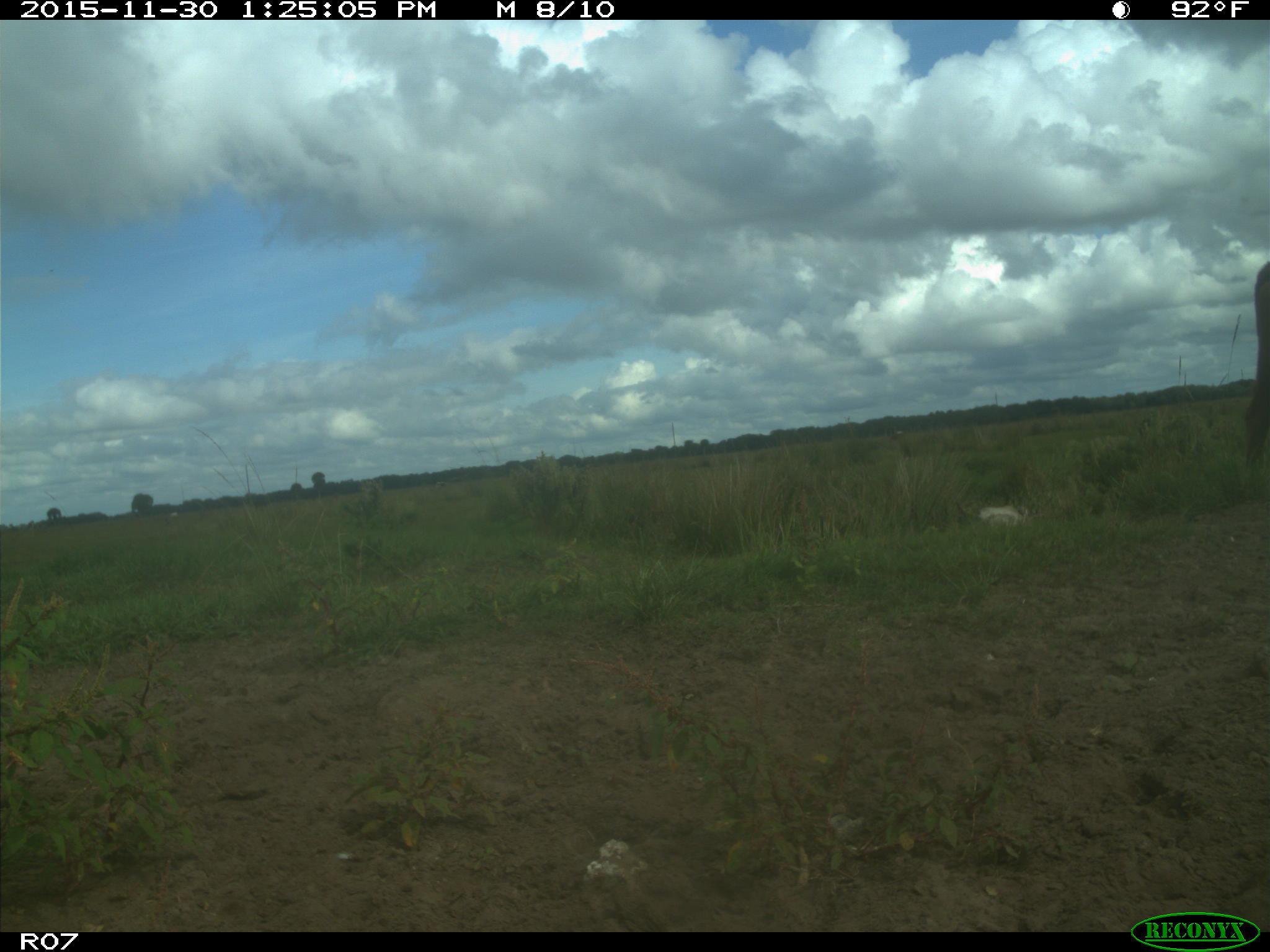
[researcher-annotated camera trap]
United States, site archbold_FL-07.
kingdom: Animalia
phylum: Chordata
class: Mammalia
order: Artiodactyla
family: Bovidae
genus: Bos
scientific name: Bos taurus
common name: domestic cow